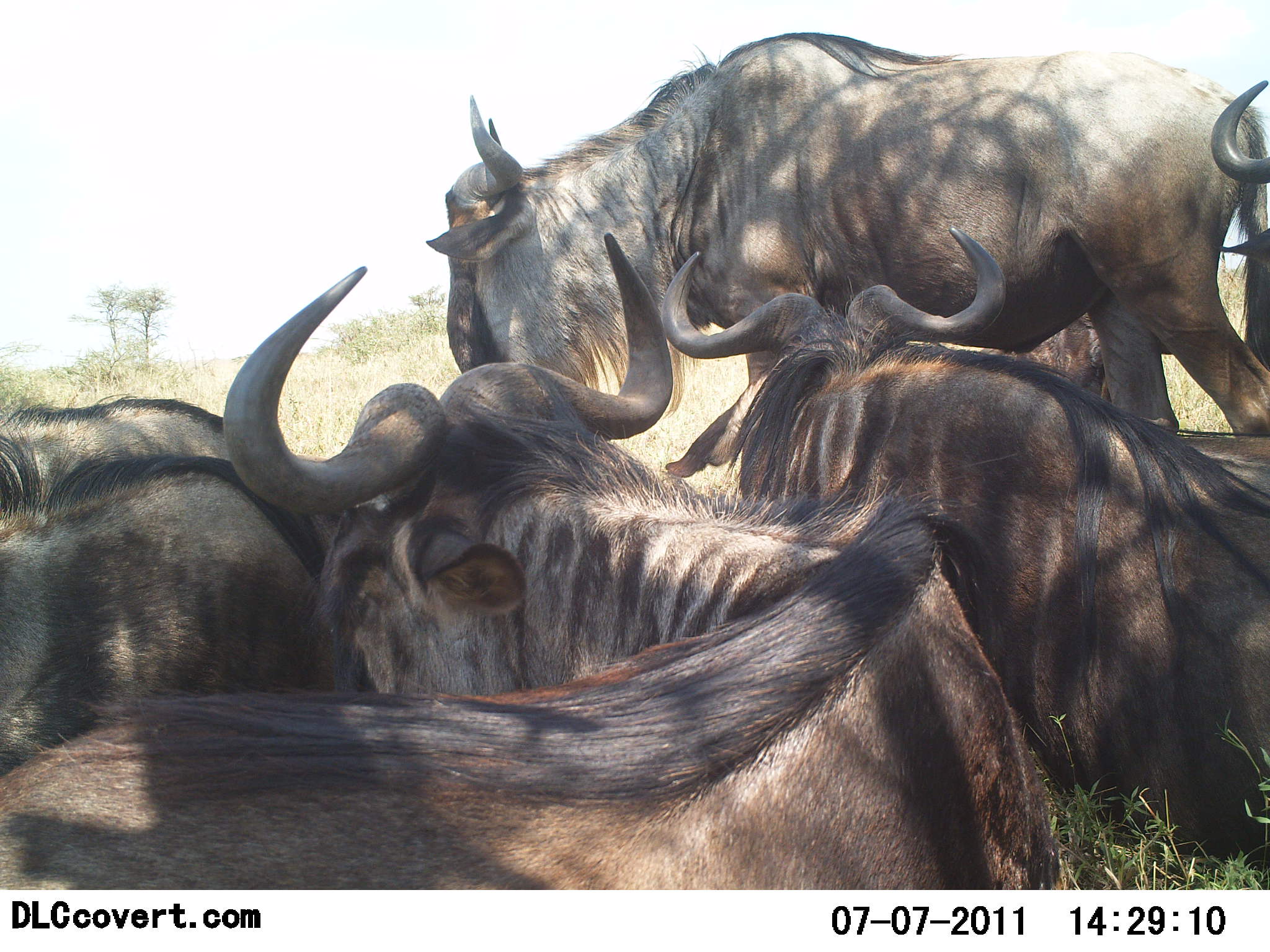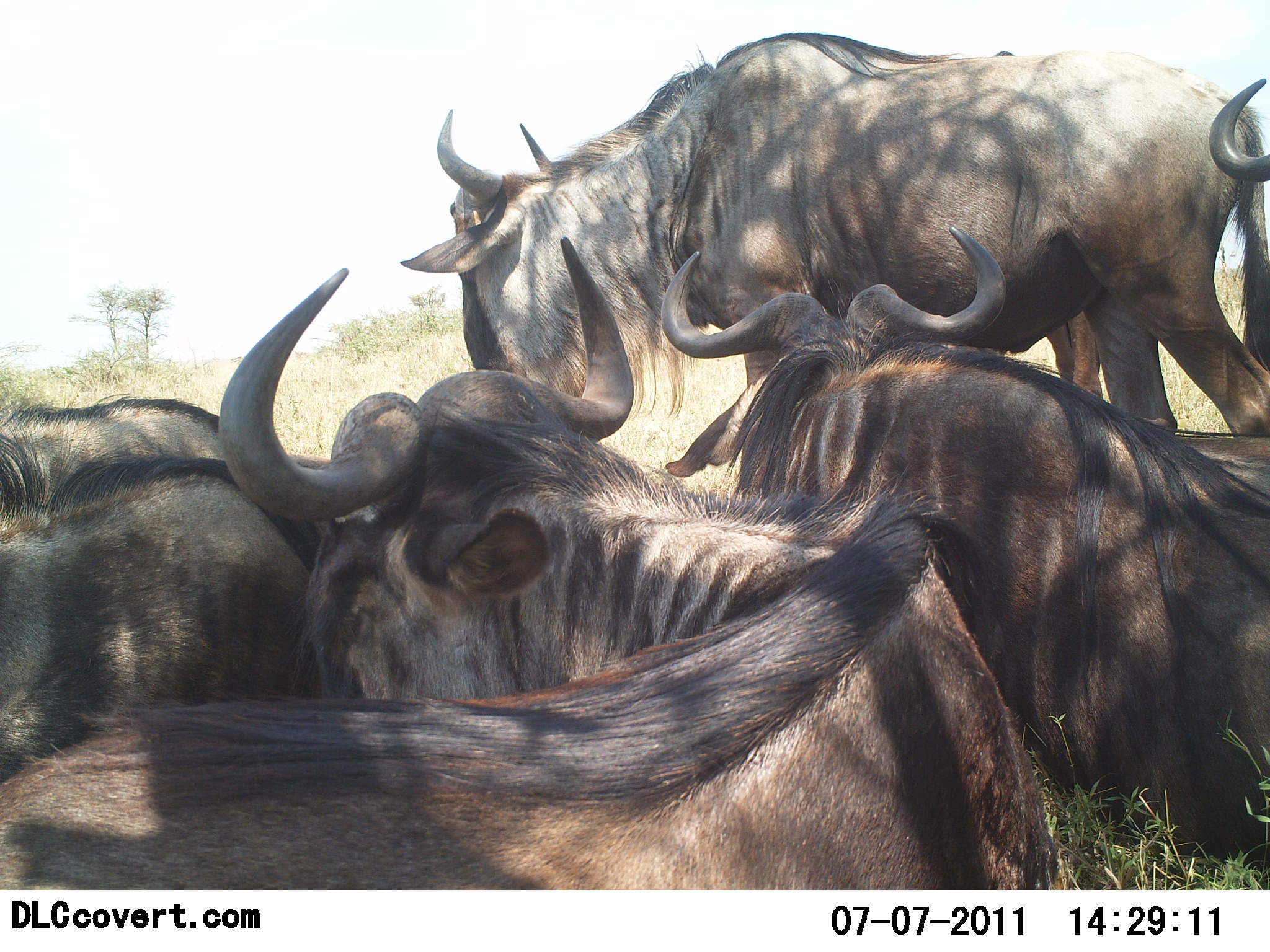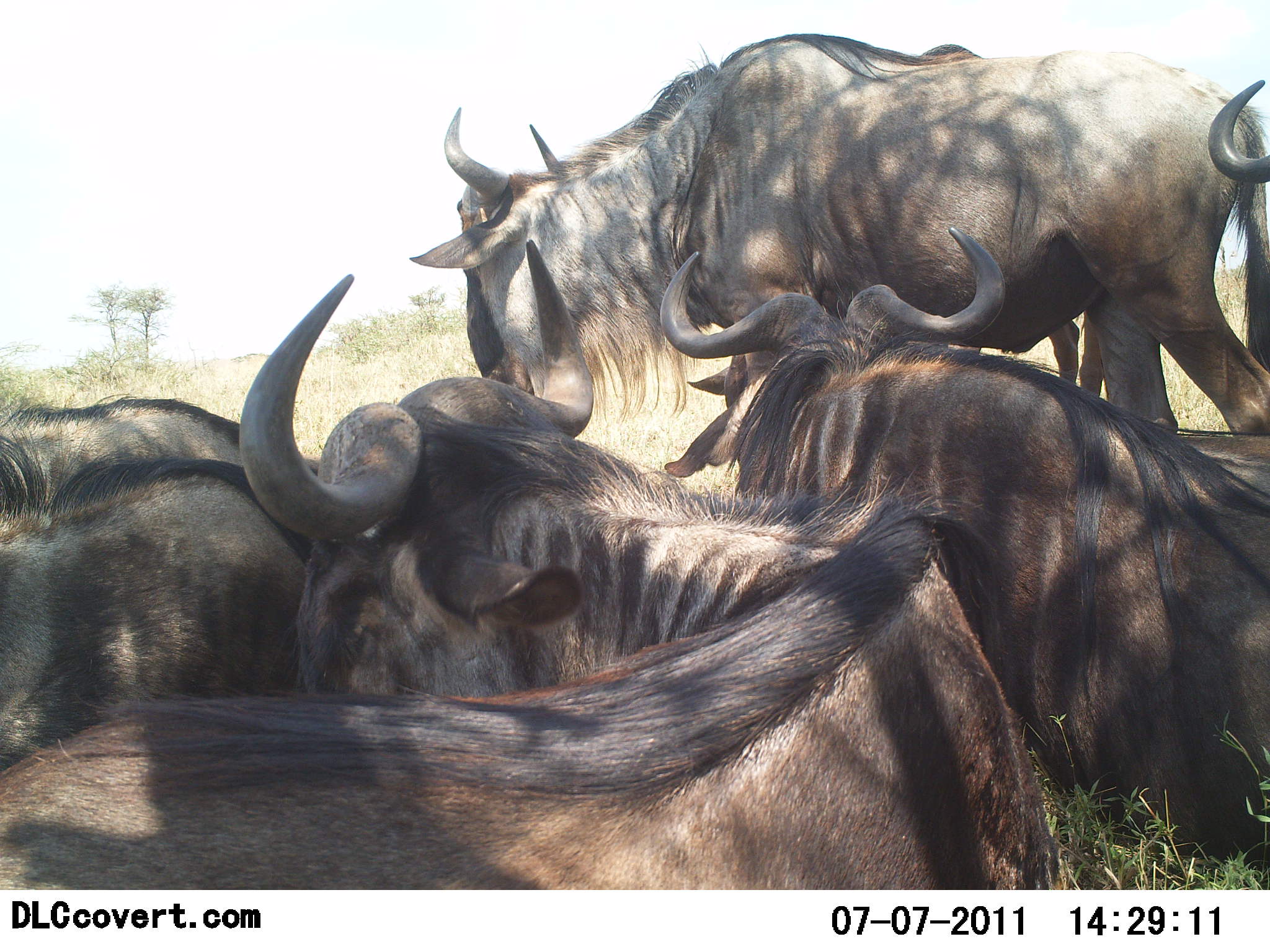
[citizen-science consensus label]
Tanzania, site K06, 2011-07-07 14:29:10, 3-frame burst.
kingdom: Animalia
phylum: Chordata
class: Mammalia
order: Artiodactyla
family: Bovidae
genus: Connochaetes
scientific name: Connochaetes taurinus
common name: blue wildebeest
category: wildebeest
Wildebeest (blue wildebeest) (Connochaetes taurinus), count 6. Behavior (volunteer vote fractions): standing 55%, resting 100%, moving 9%, interacting 9%. Young present (vote fraction): 0%. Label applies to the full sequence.